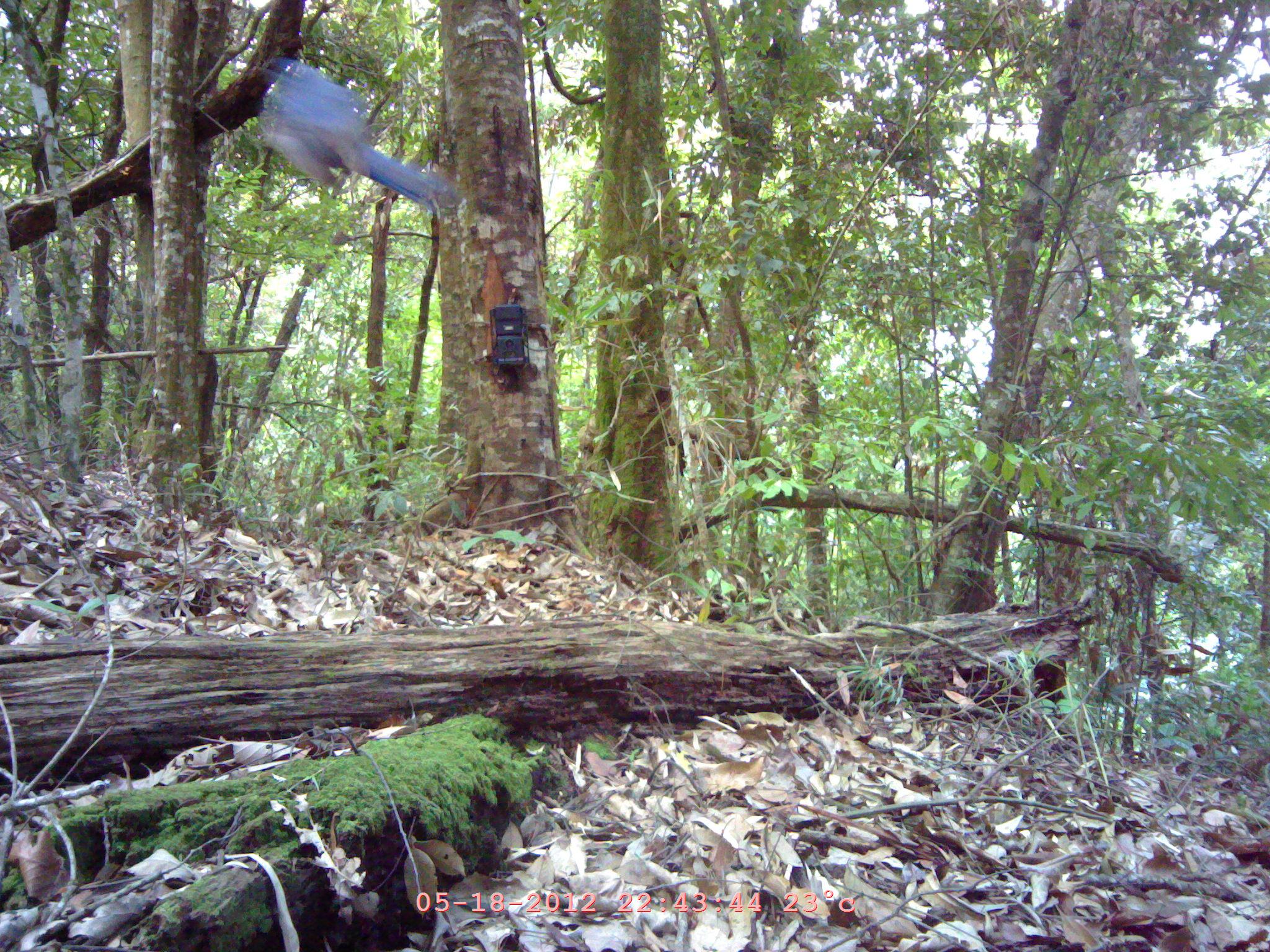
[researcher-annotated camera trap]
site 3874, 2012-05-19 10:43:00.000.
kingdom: Animalia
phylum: Chordata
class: Aves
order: Passeriformes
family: Muscicapidae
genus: Myophonus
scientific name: Myophonus caeruleus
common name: blue whistling thrush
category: myophonus caerulus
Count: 1.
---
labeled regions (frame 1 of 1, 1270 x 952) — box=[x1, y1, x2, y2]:
myophonus caerulus: box=[254, 52, 460, 210]